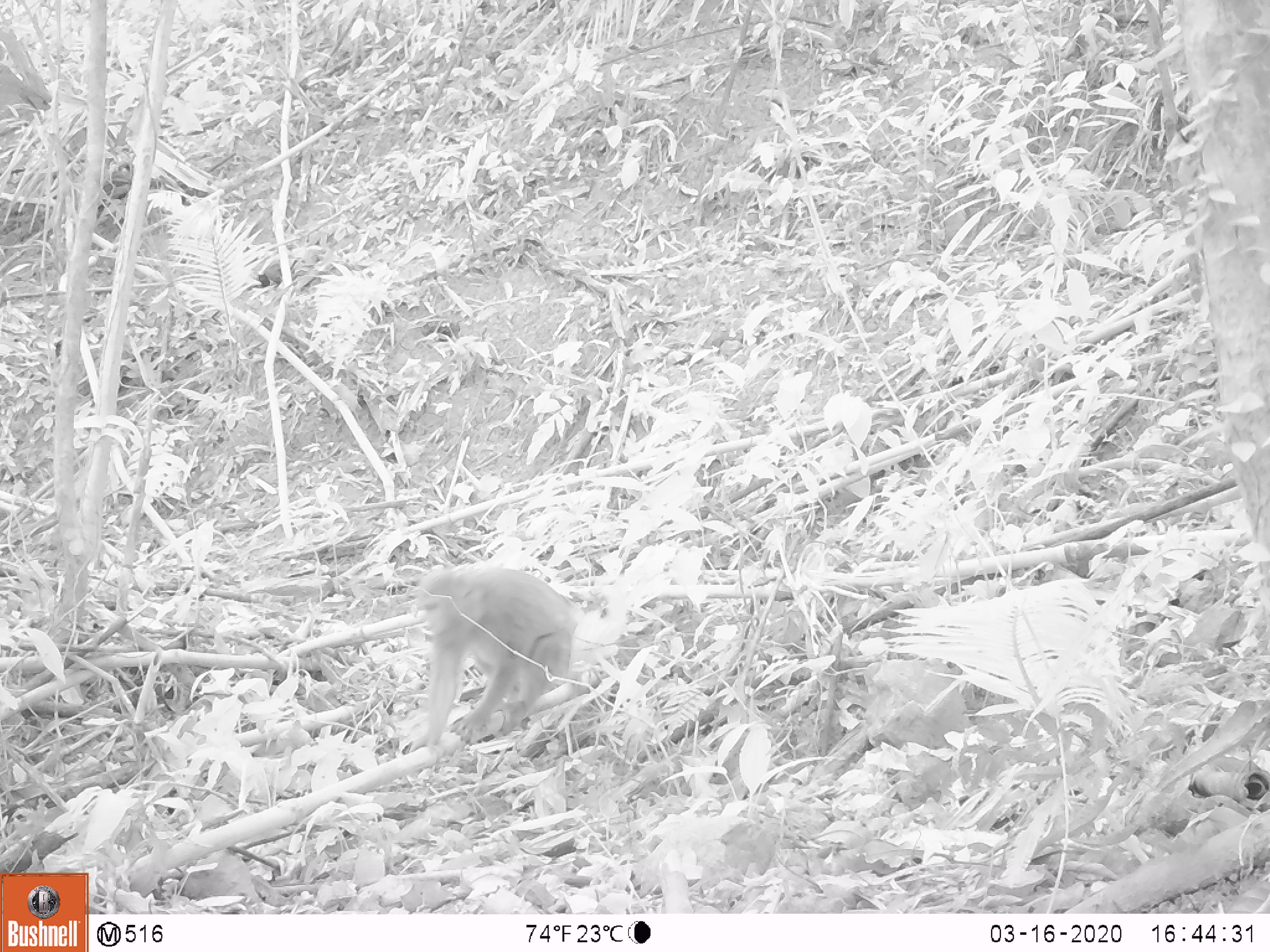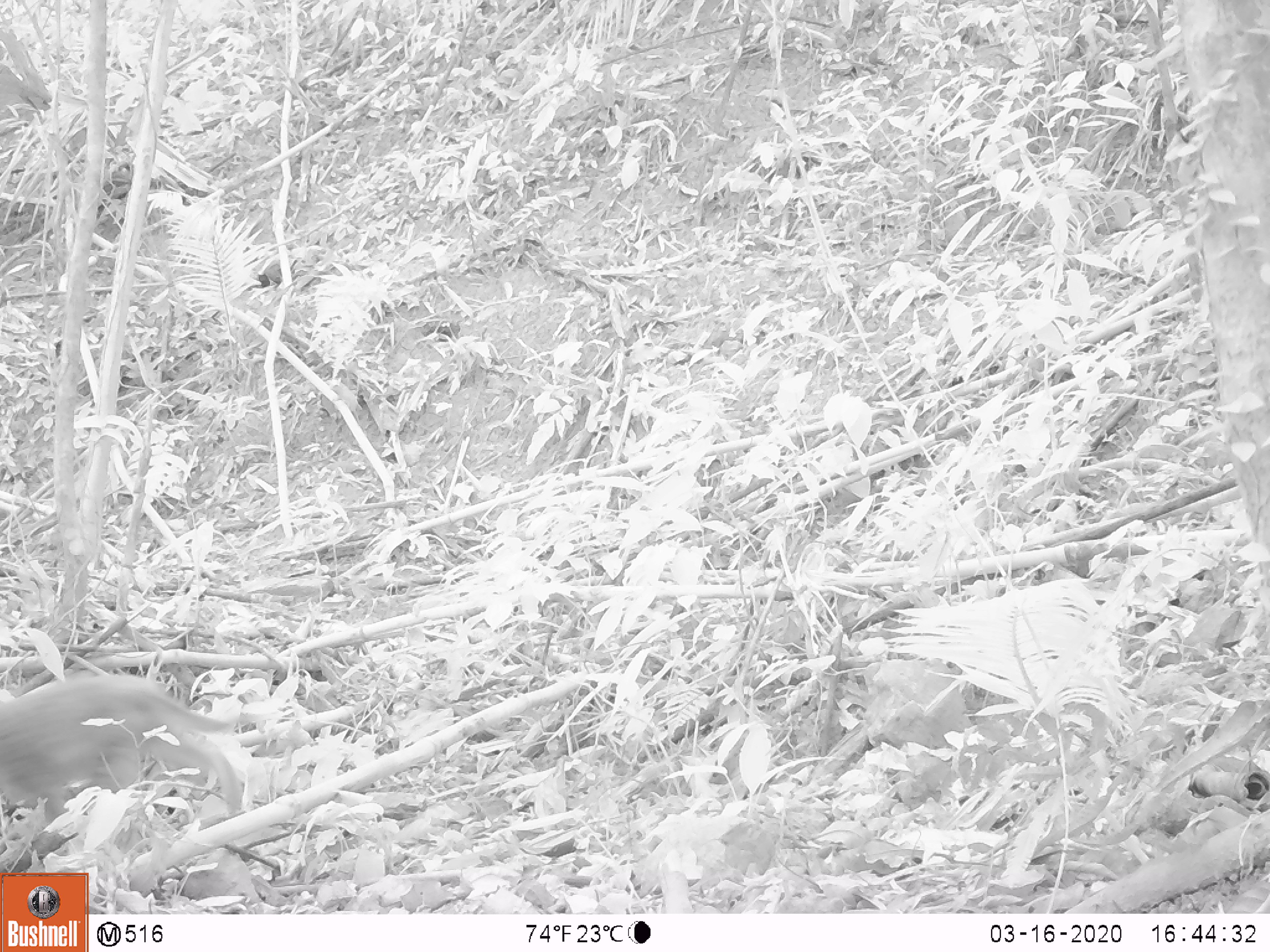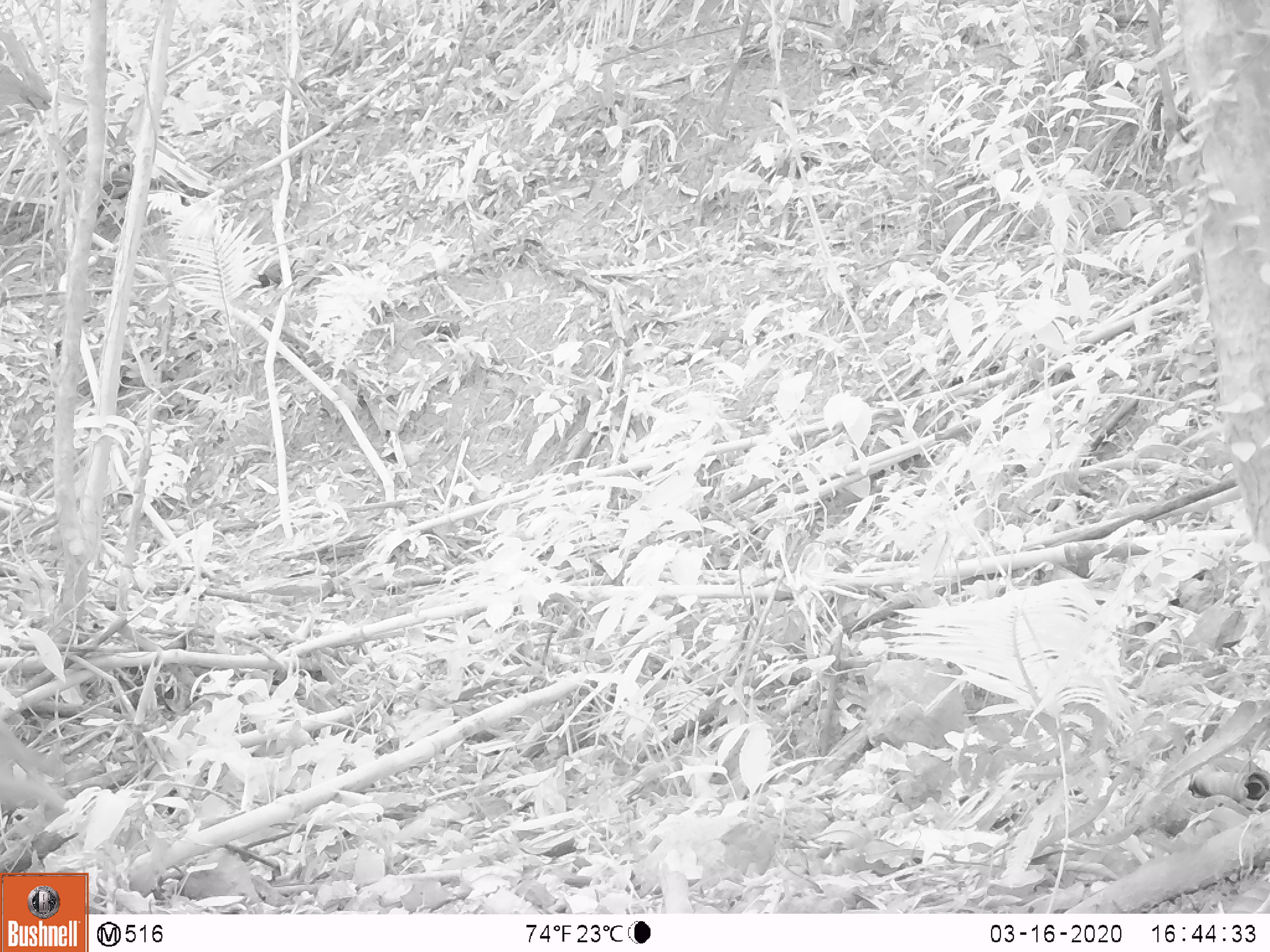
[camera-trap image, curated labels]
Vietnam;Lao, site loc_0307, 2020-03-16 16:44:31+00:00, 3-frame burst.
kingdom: Animalia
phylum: Chordata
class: Mammalia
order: Primates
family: Cercopithecidae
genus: Macaca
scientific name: Macaca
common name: macaques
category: assam or rhesus macaque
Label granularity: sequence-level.